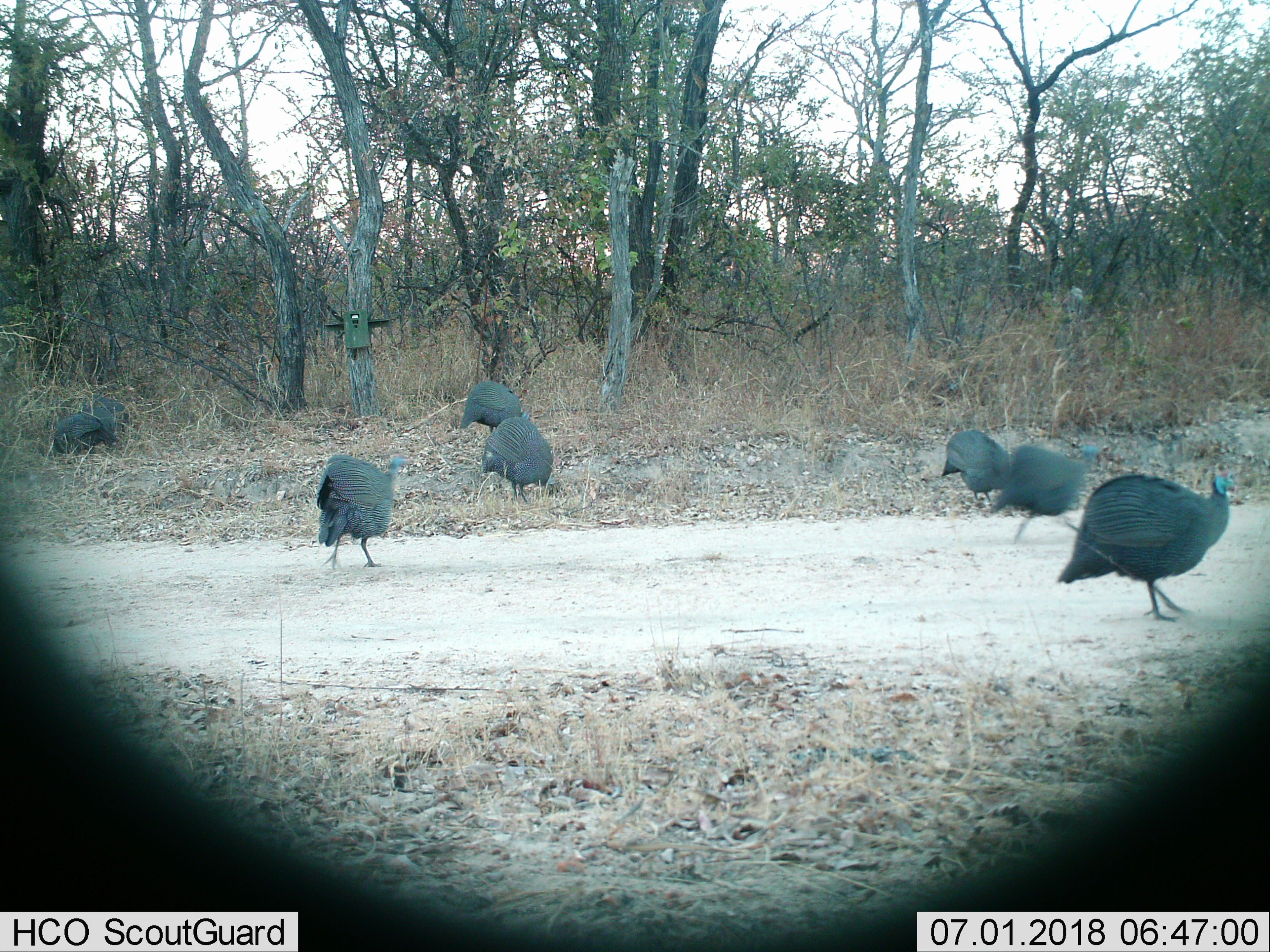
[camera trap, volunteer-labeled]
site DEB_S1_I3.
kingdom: Animalia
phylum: Chordata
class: Aves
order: Galliformes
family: Numididae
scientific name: Numididae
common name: guineafowl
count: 8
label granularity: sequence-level